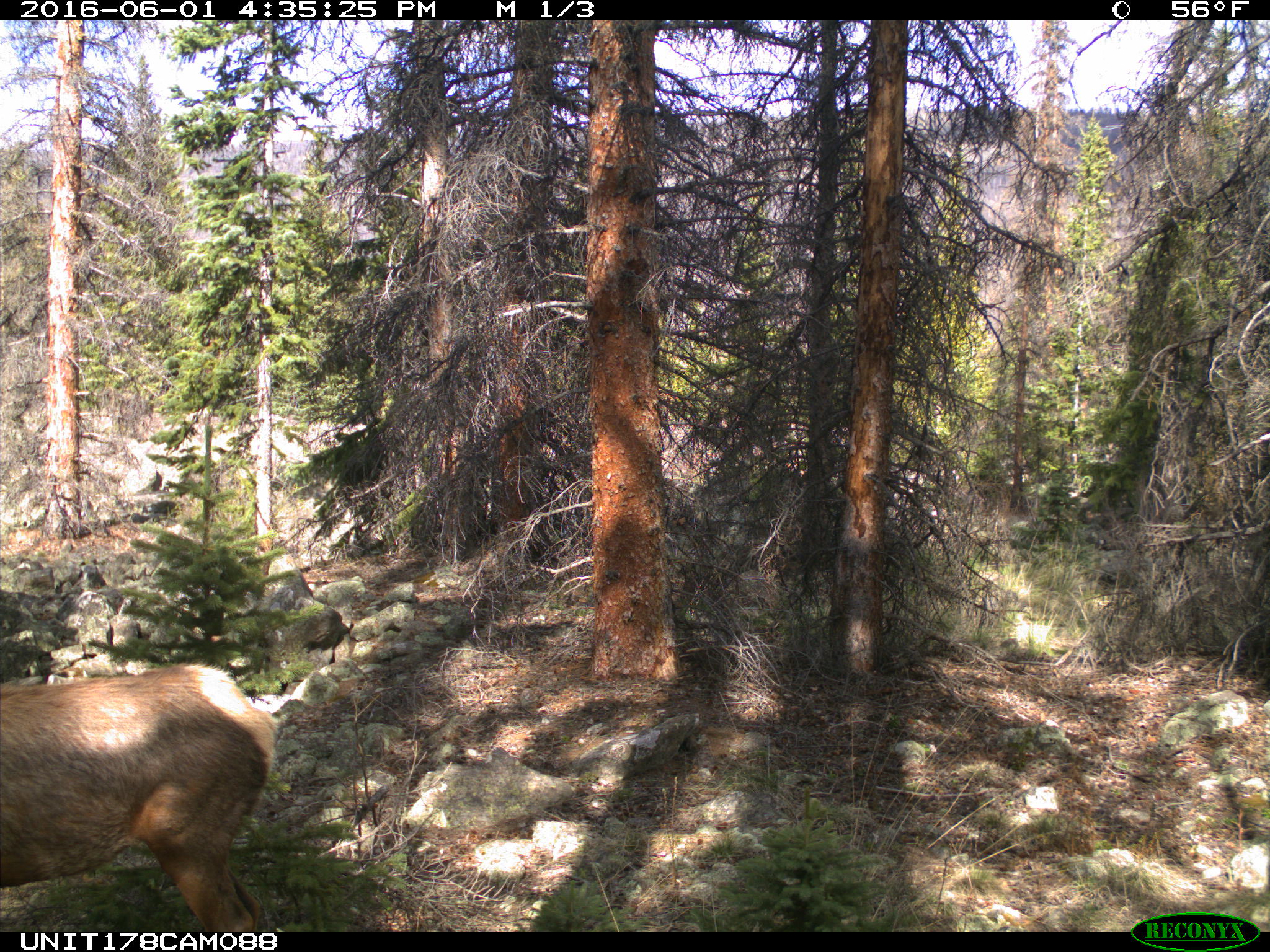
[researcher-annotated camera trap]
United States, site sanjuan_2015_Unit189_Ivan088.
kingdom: Animalia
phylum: Chordata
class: Mammalia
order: Artiodactyla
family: Cervidae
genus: Cervus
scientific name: Cervus elaphus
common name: red deer